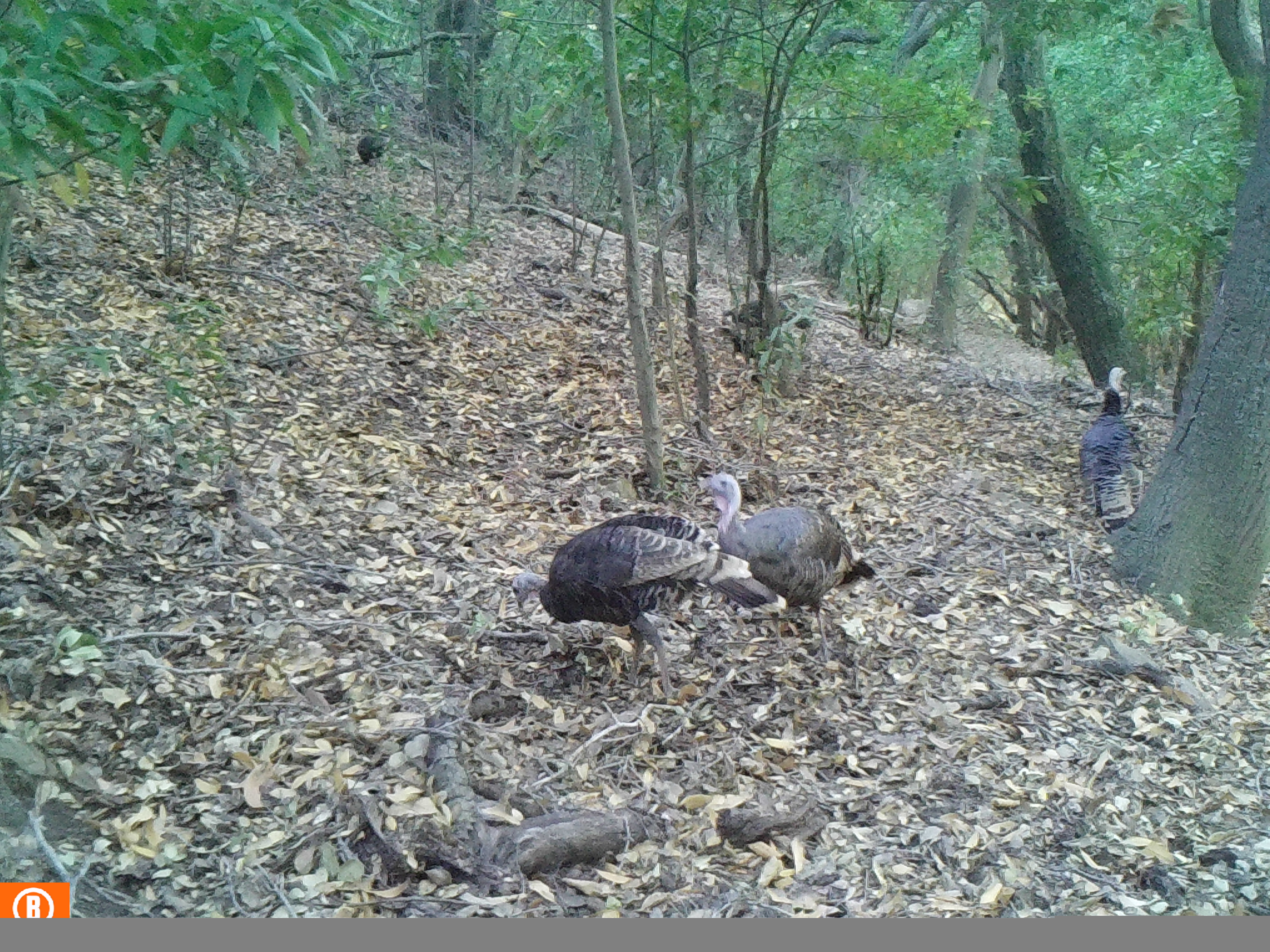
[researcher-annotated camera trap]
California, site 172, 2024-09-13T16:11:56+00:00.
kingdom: Animalia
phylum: Chordata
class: Aves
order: Galliformes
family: Phasianidae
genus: Meleagris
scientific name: Meleagris gallopavo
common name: turkey